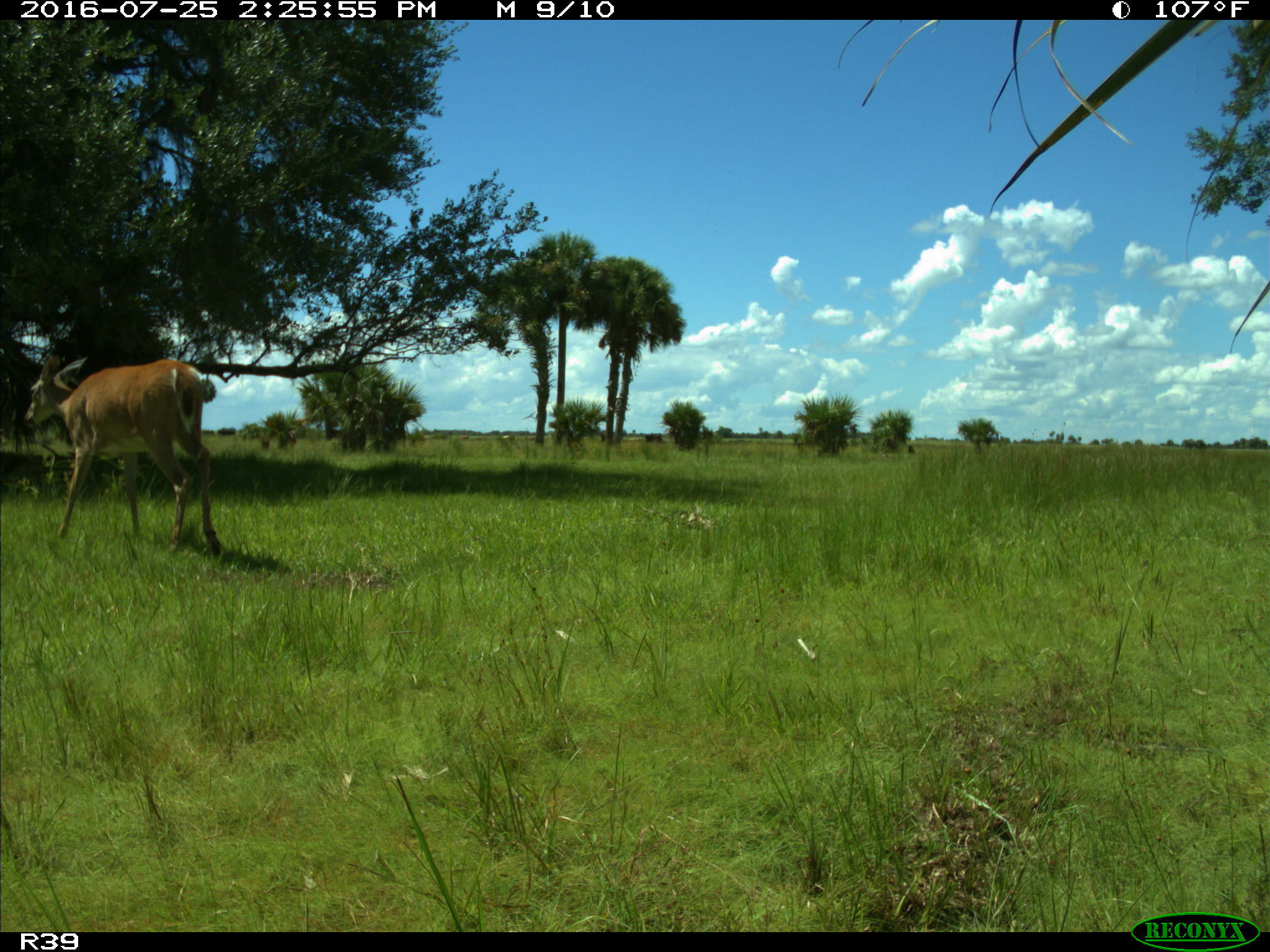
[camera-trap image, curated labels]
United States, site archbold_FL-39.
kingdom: Animalia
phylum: Chordata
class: Mammalia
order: Artiodactyla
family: Cervidae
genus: Odocoileus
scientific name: Odocoileus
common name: deer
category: unidentified deer